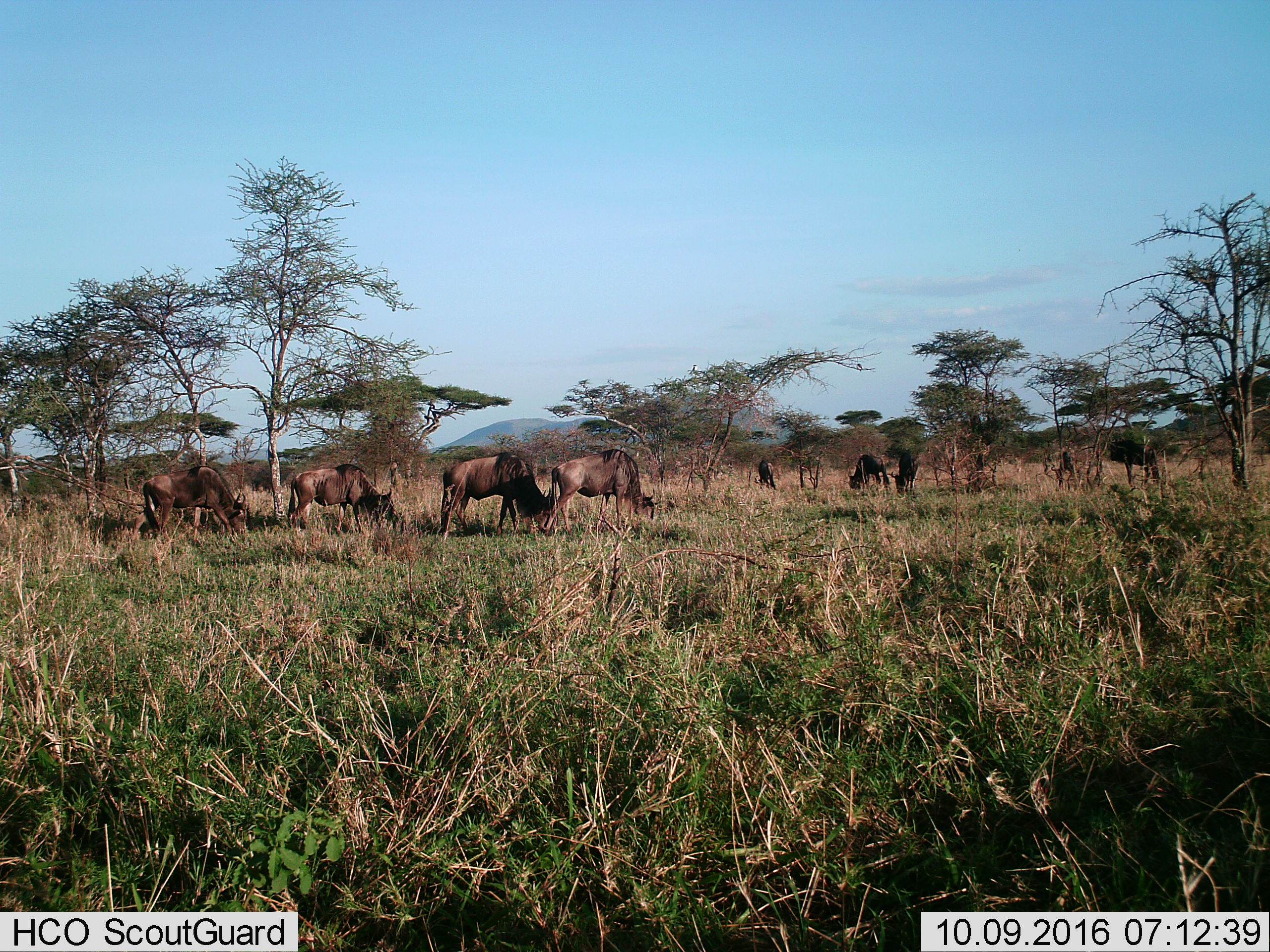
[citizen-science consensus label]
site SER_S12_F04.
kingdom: Animalia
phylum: Chordata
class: Mammalia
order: Artiodactyla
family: Bovidae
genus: Connochaetes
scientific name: Connochaetes taurinus taurinus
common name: blue wildebeest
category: wildebeestblue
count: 8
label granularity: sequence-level